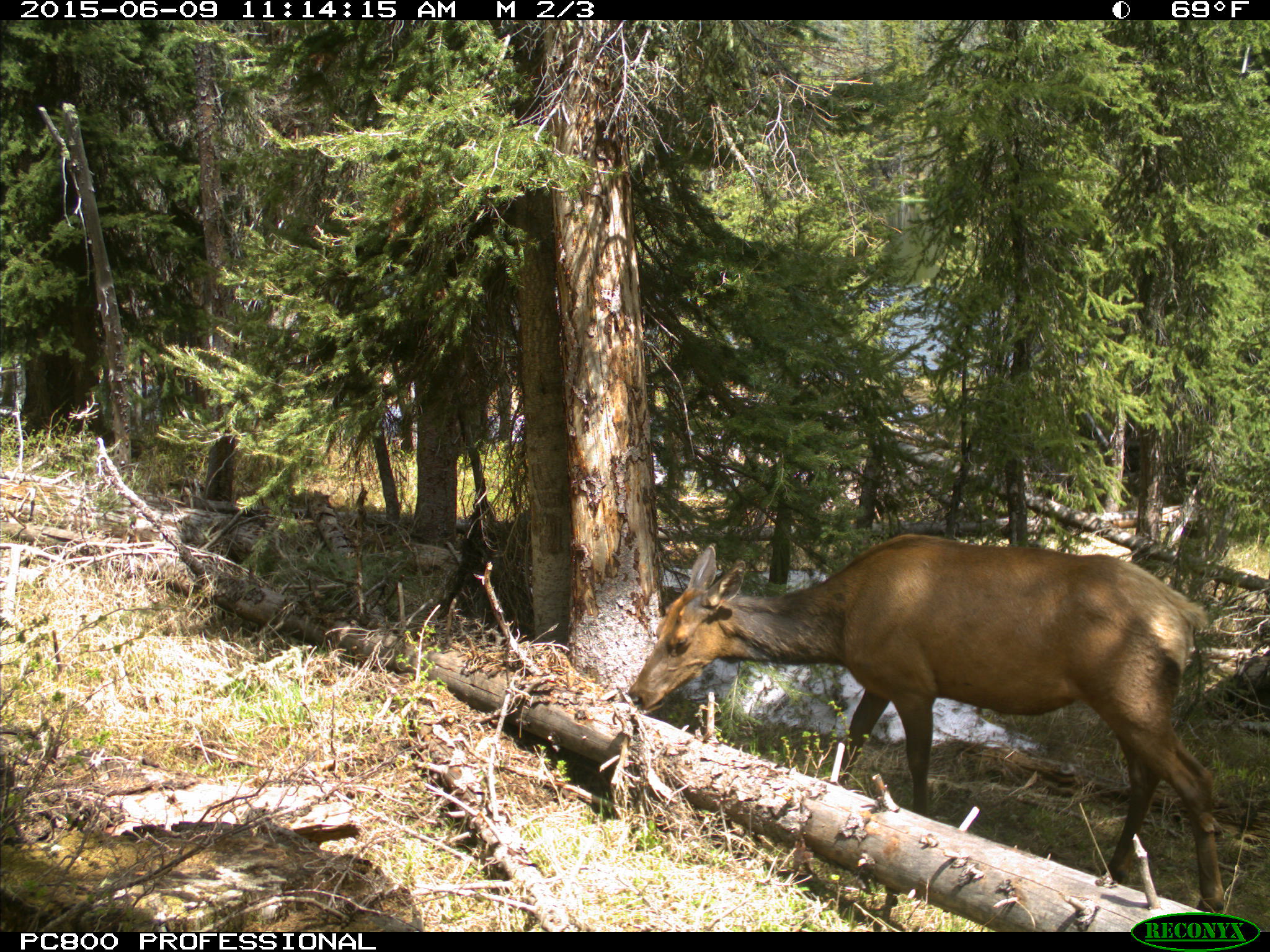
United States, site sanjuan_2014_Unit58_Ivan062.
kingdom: Animalia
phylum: Chordata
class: Mammalia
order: Artiodactyla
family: Cervidae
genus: Cervus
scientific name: Cervus elaphus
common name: red deer